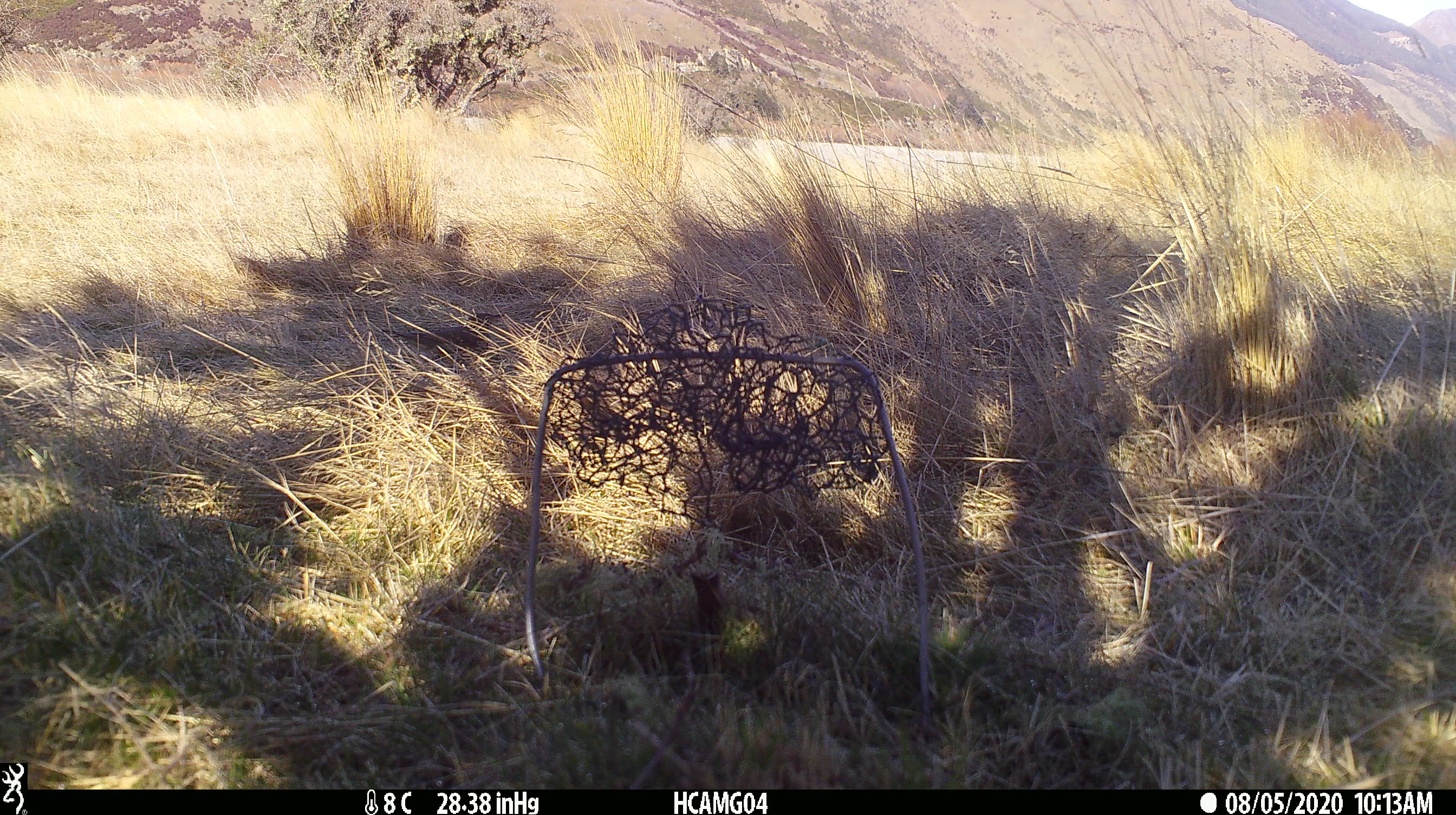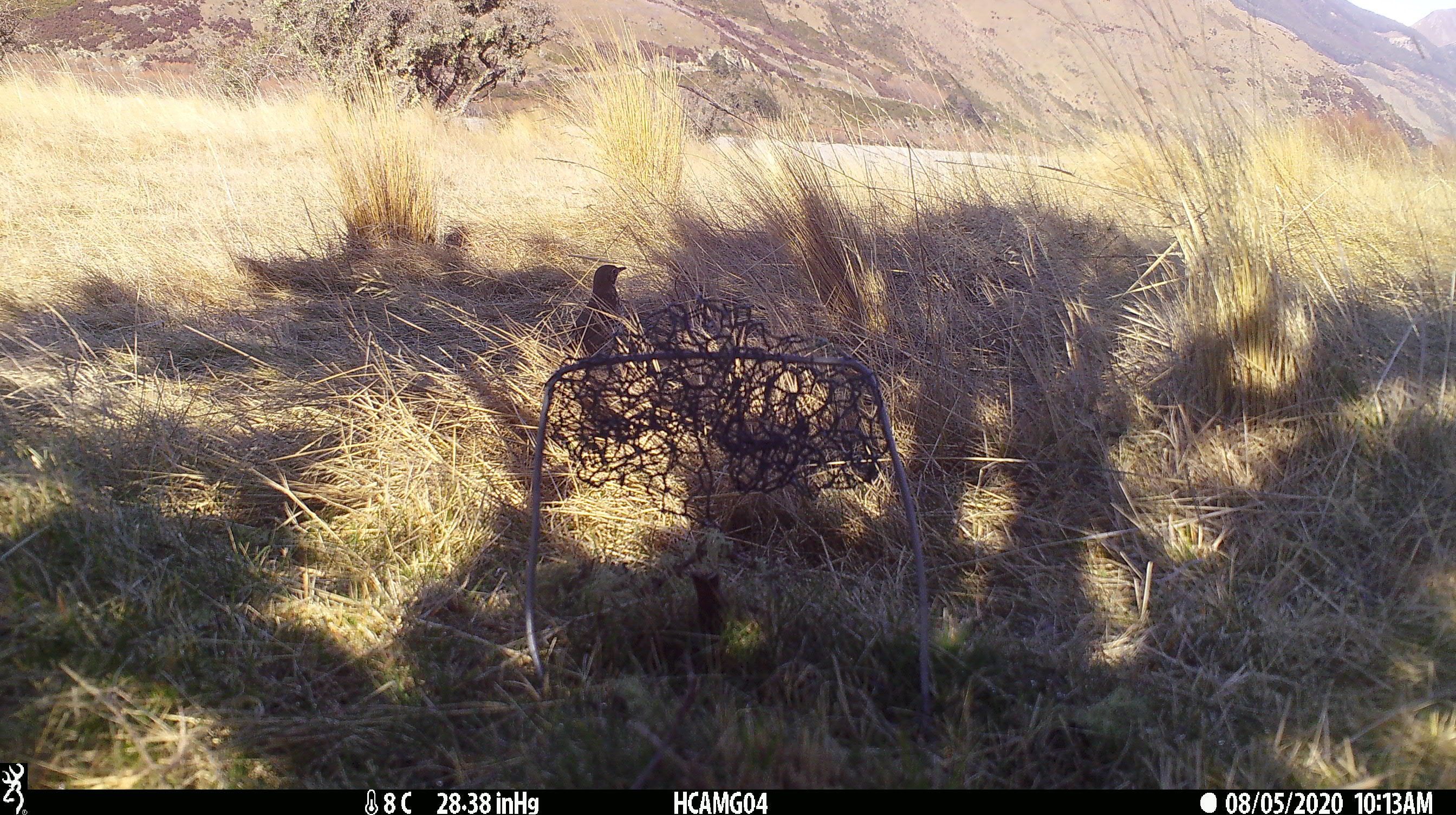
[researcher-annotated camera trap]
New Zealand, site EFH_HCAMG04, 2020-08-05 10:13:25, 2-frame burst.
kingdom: Animalia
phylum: Chordata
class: Aves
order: Passeriformes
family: Turdidae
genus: Turdus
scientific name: Turdus philomelos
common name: song thrush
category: thrush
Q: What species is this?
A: Thrush (song thrush) (Turdus philomelos).